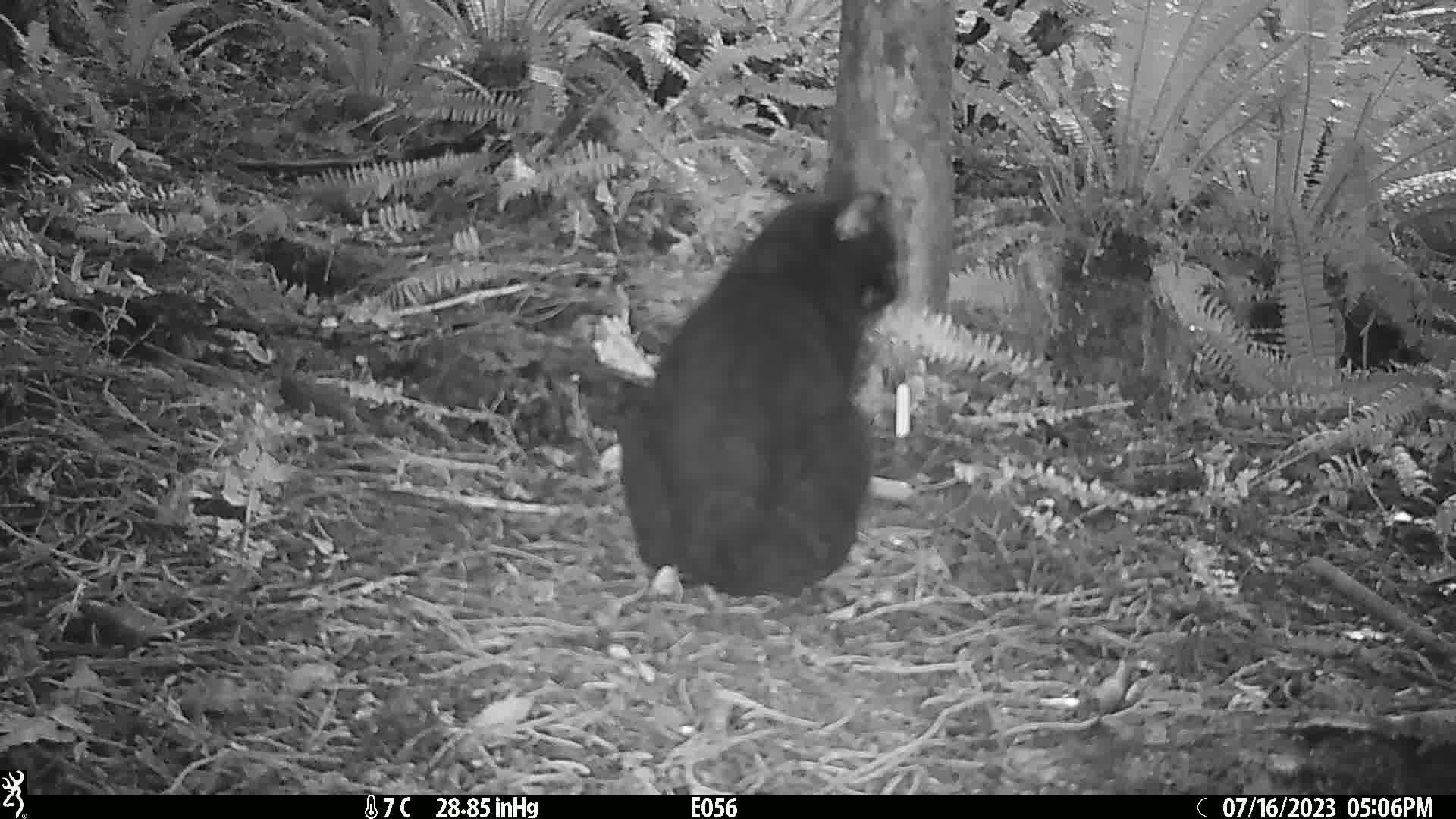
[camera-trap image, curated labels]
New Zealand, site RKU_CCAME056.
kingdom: Animalia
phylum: Chordata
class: Mammalia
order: Carnivora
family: Felidae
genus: Felis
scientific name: Felis catus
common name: domestic cat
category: cat